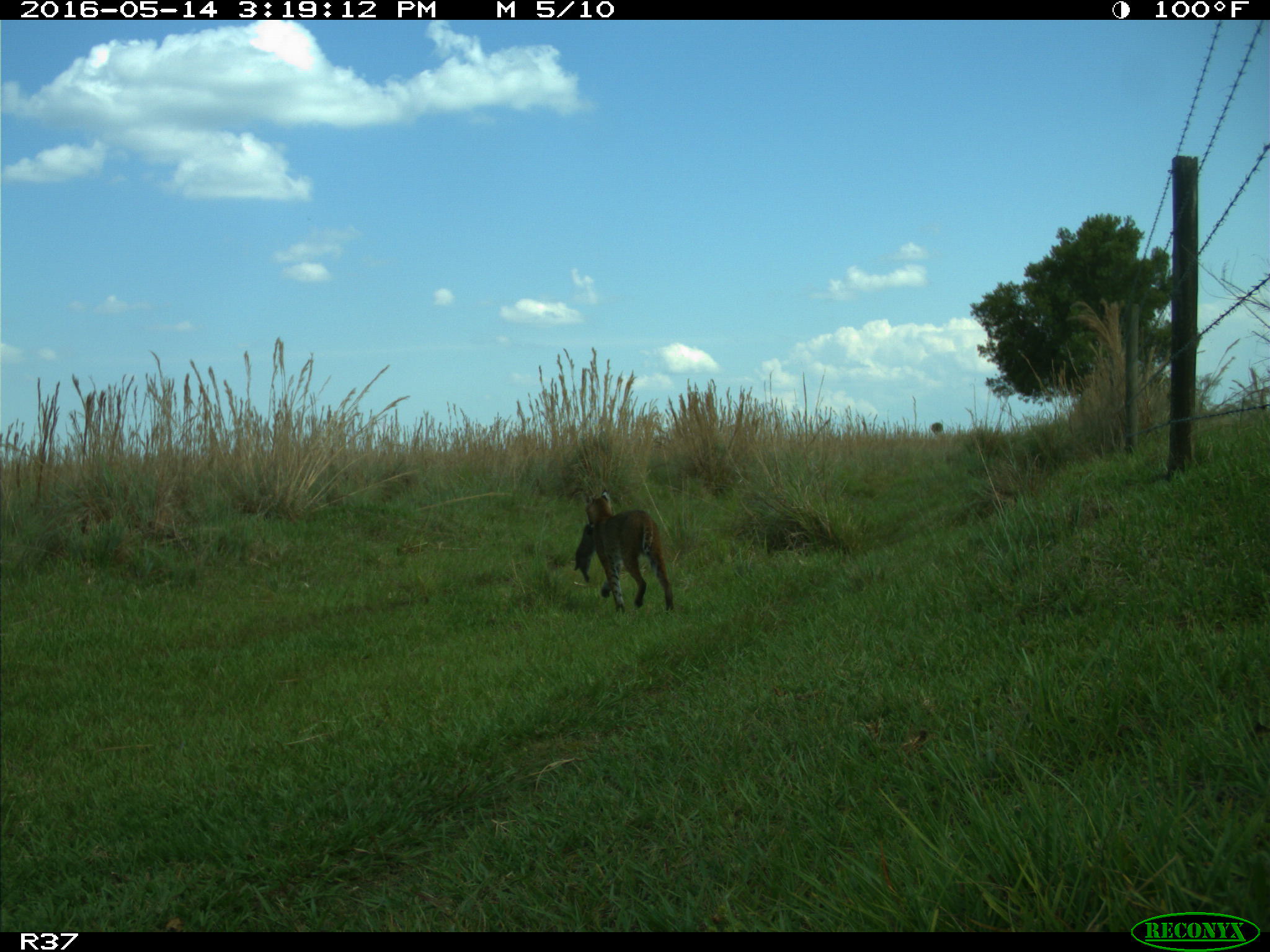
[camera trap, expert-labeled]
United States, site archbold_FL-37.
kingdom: Animalia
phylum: Chordata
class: Mammalia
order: Carnivora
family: Felidae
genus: Lynx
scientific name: Lynx rufus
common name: bobcat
Lynx rufus (bobcat).